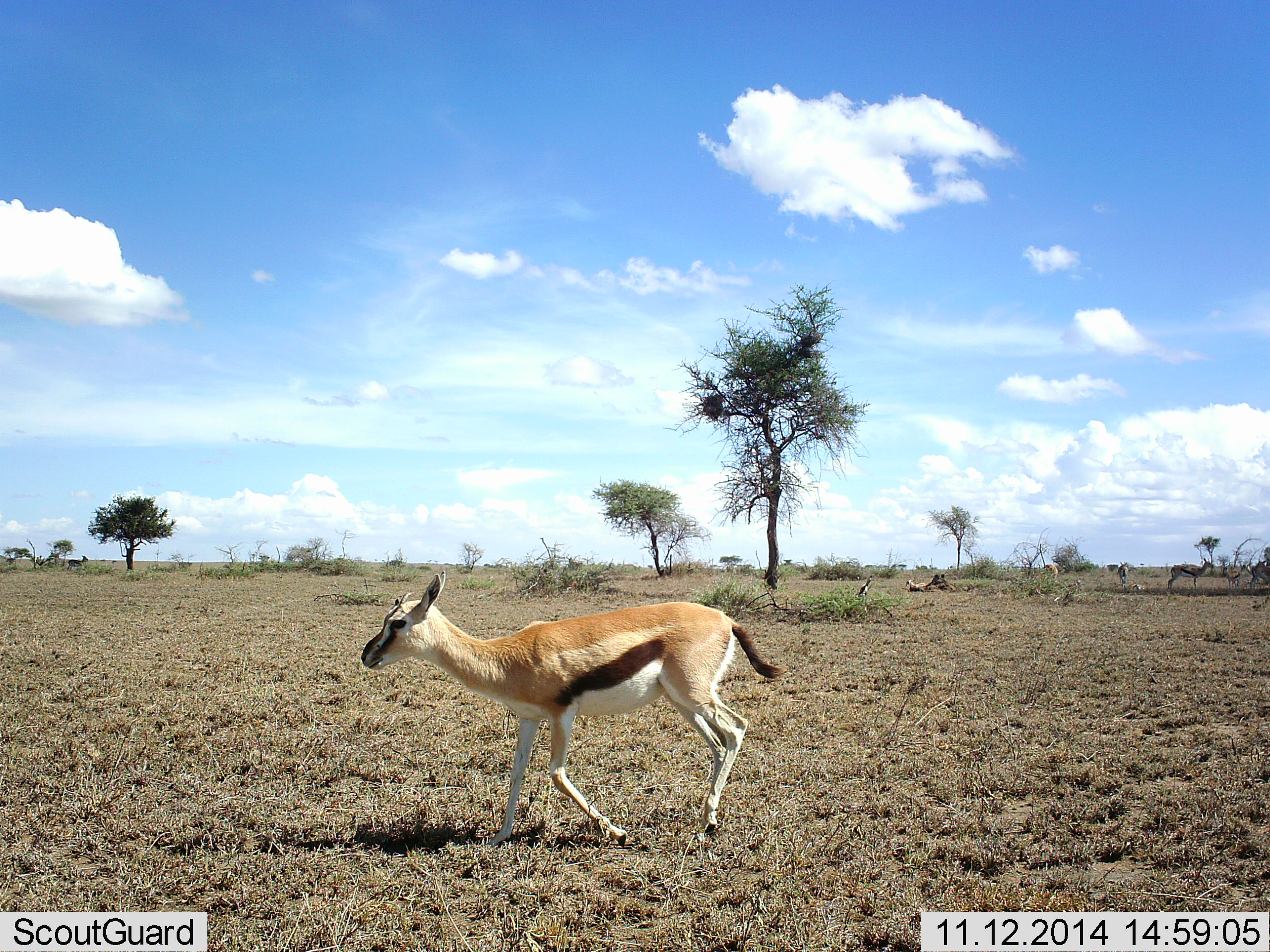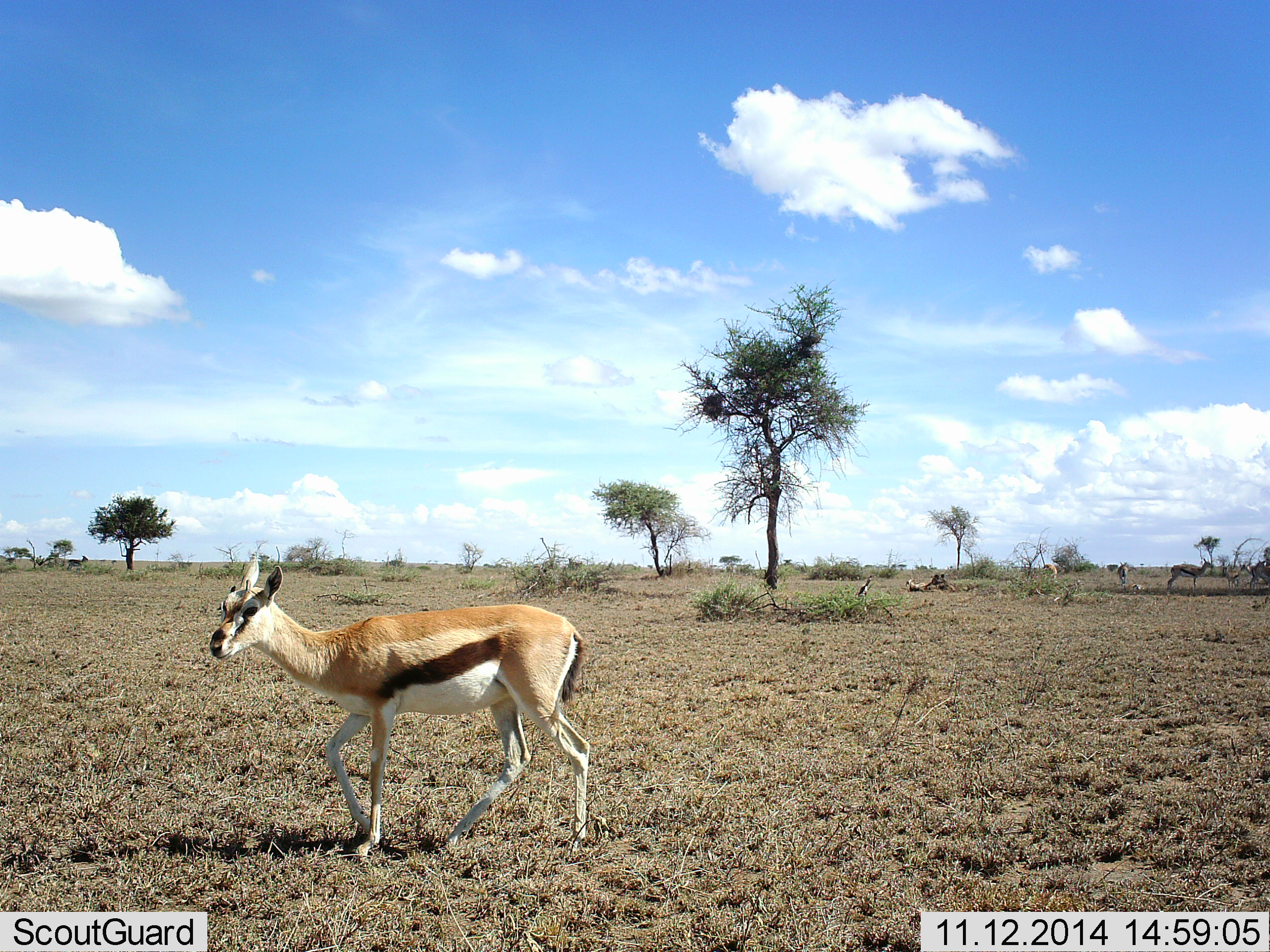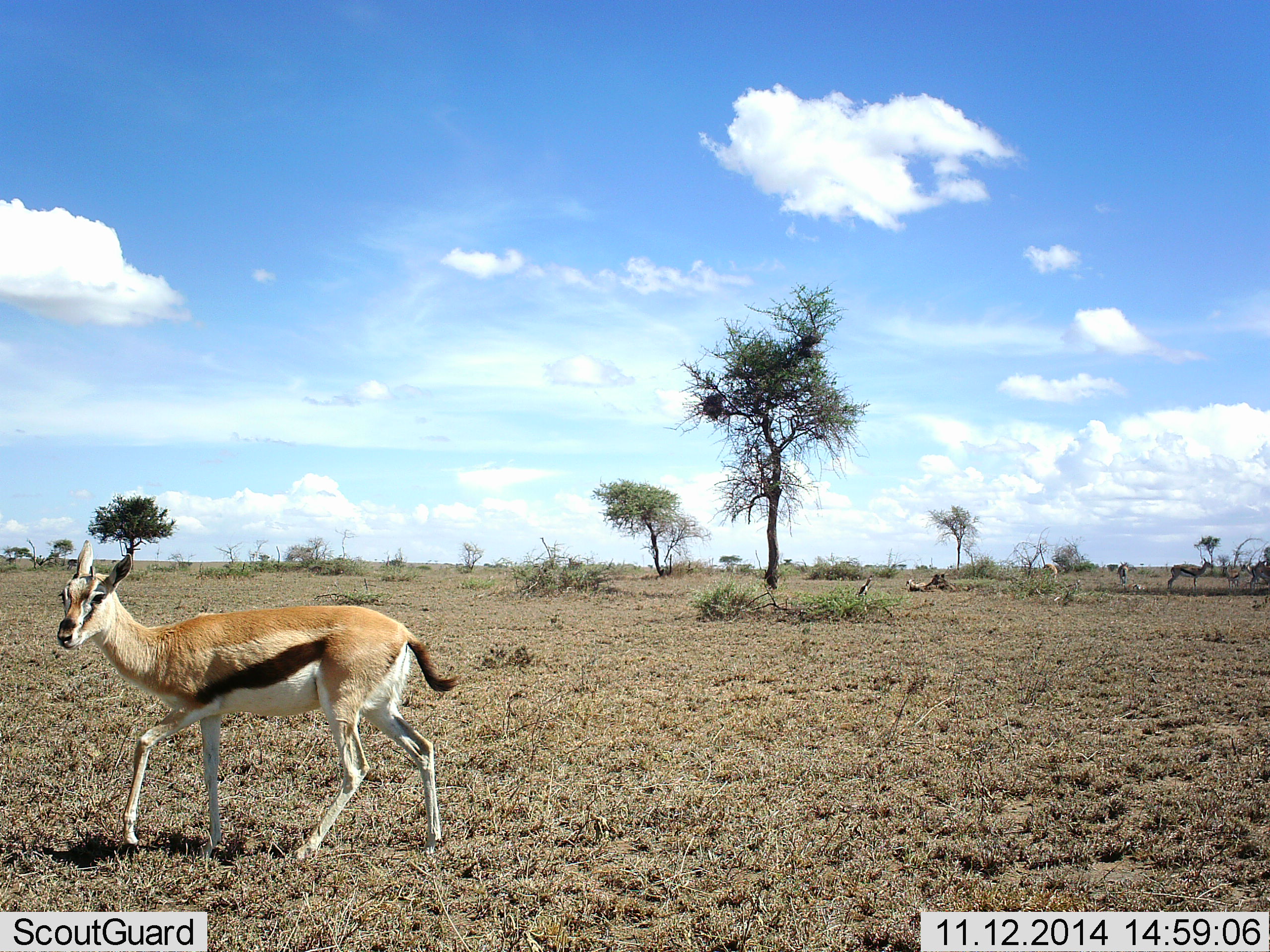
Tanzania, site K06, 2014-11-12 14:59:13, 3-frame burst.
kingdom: Animalia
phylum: Chordata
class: Mammalia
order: Artiodactyla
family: Bovidae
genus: Eudorcas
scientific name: Eudorcas thomsonii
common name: thomson's gazelle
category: gazellethomsons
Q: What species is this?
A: Gazellethomsons (thomson's gazelle) (Eudorcas thomsonii).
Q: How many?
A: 1.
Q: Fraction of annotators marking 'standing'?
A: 30%.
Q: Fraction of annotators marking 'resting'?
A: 0%.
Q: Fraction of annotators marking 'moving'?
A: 70%.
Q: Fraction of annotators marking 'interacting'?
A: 0%.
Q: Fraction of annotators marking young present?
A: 0%.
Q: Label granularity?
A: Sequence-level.